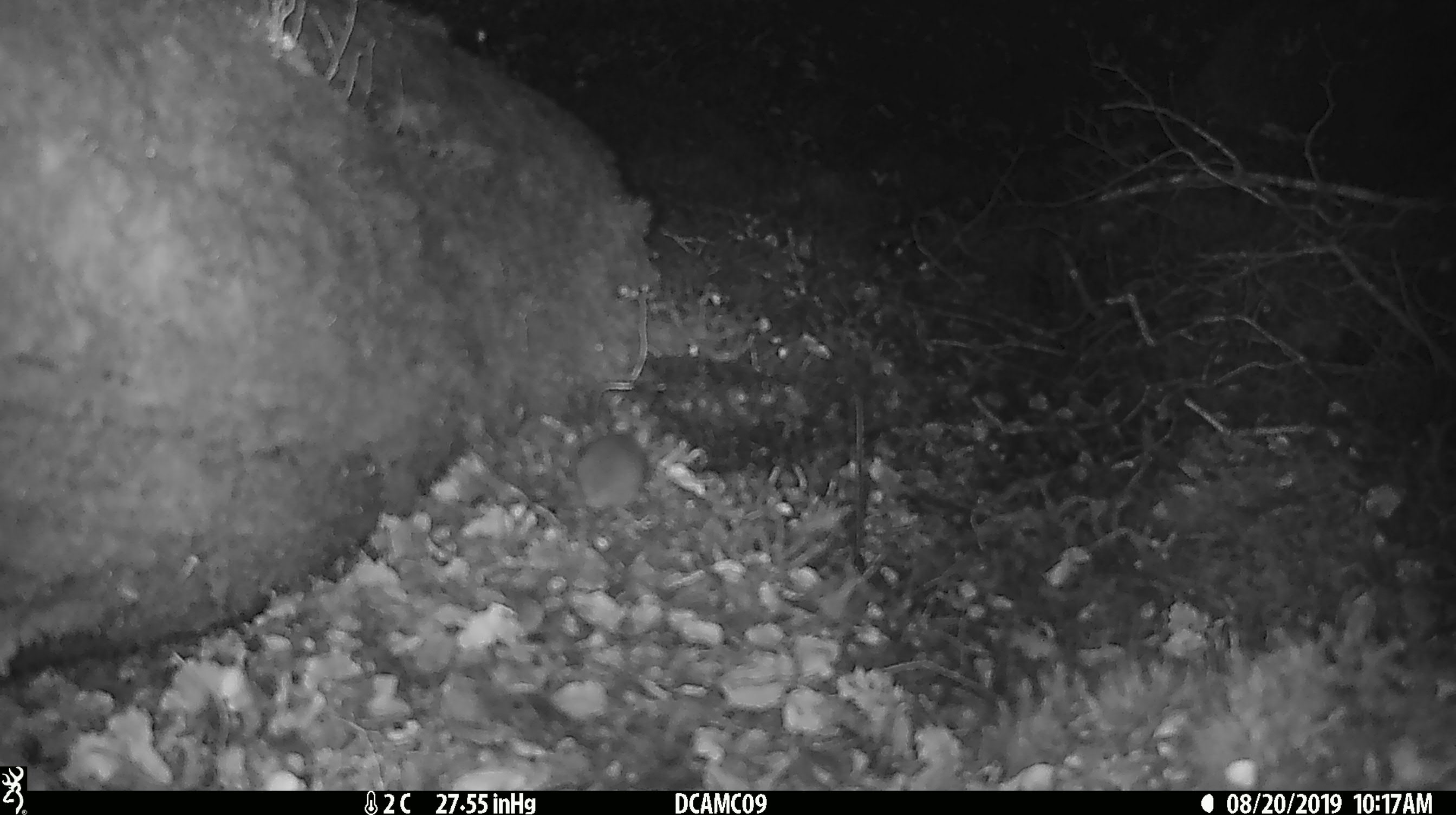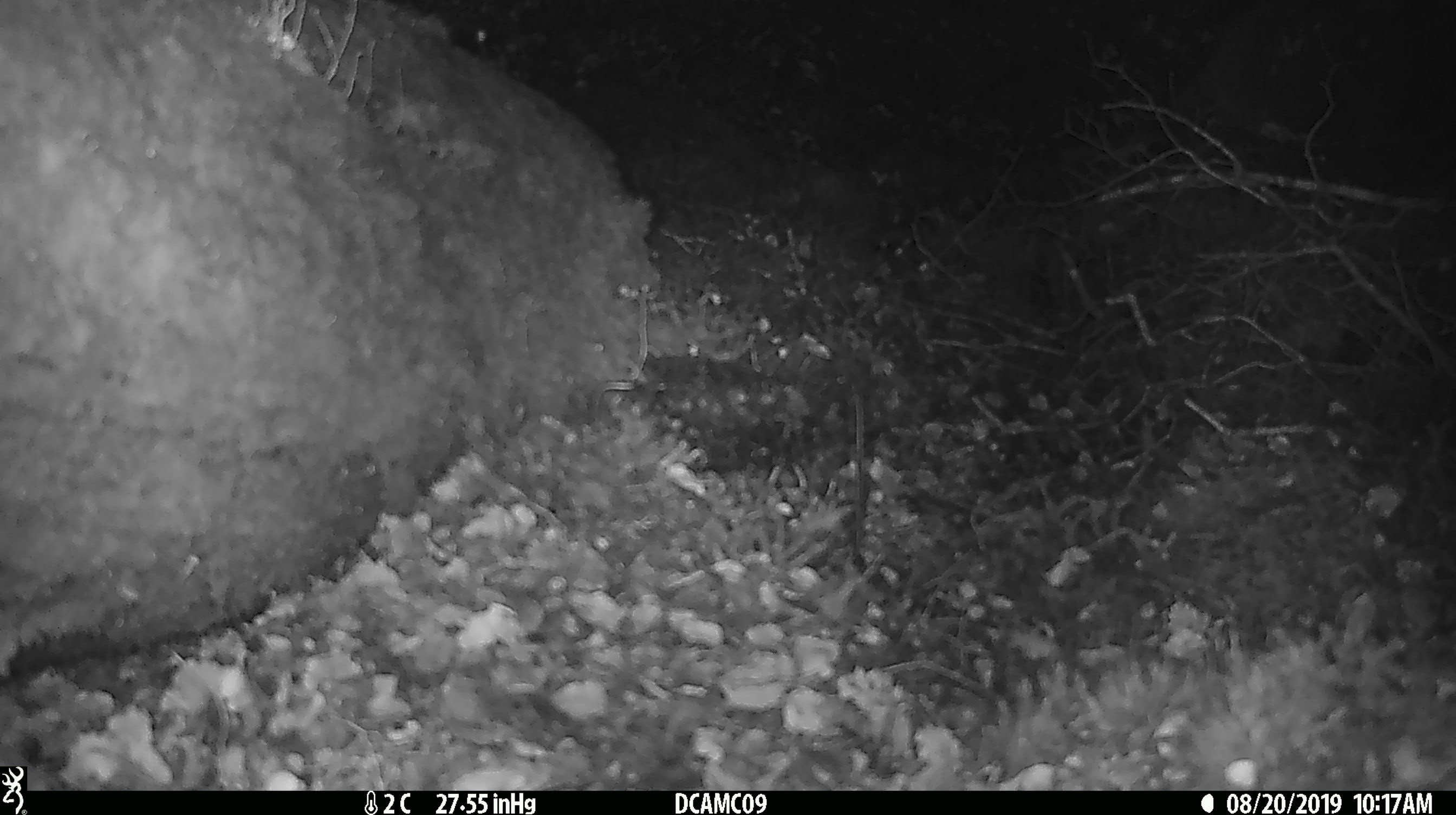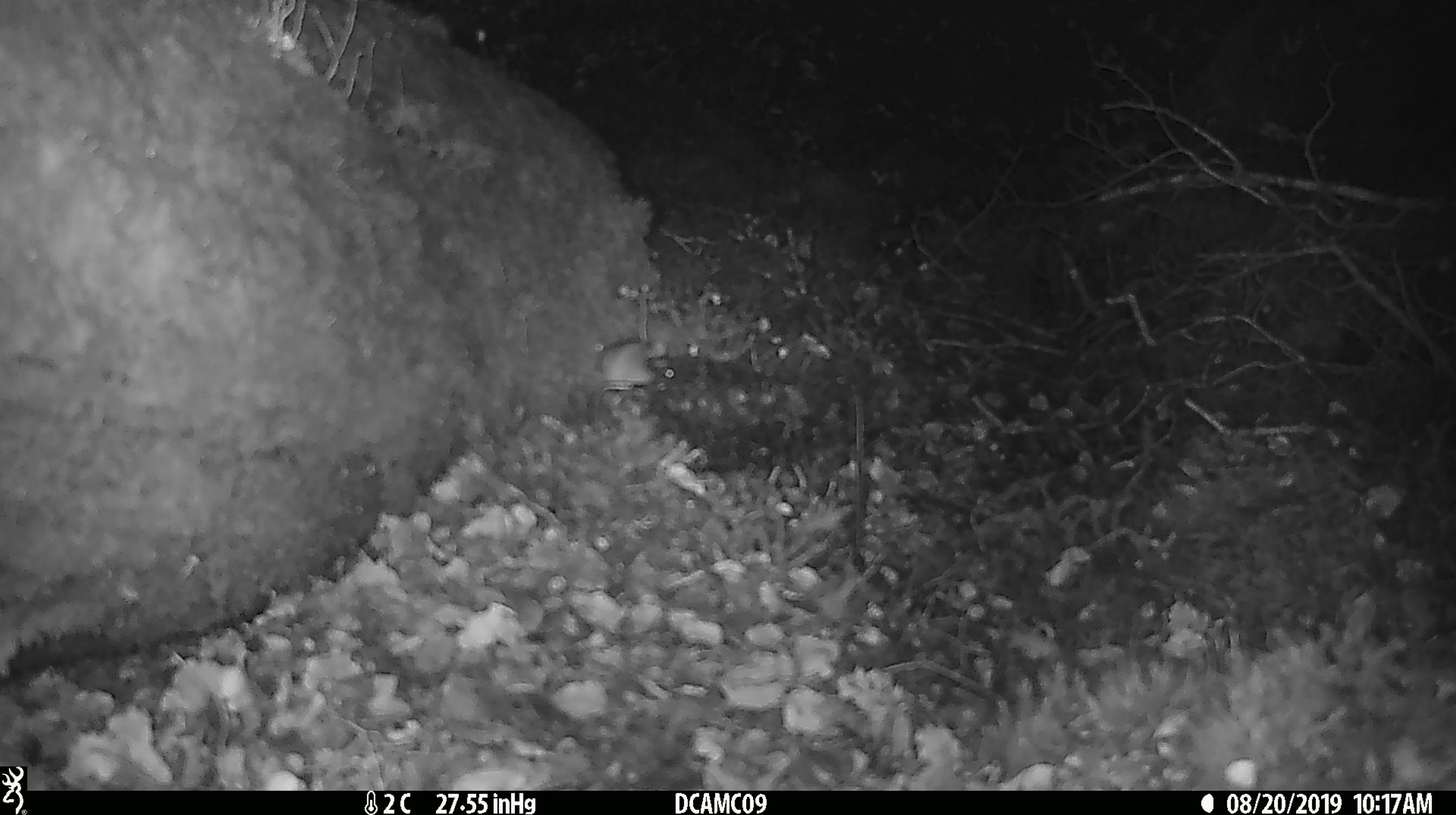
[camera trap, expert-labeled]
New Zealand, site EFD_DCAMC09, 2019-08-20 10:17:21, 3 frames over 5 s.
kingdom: Animalia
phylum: Chordata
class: Mammalia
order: Rodentia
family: Muridae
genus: Mus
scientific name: Mus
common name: mouse